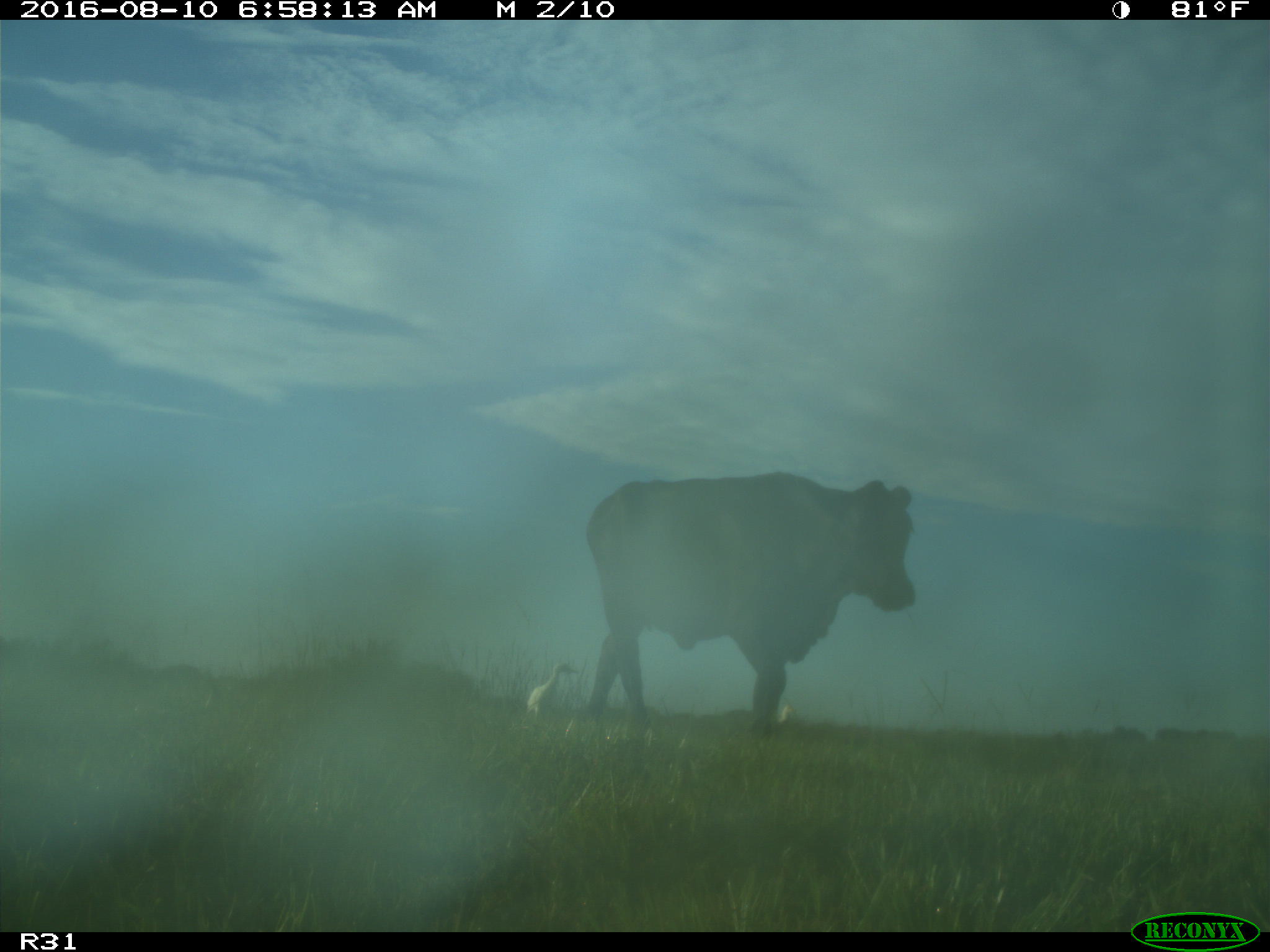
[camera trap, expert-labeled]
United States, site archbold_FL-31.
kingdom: Animalia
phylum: Chordata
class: Mammalia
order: Artiodactyla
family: Bovidae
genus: Bos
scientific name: Bos taurus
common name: domestic cow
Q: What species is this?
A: Bos taurus (domestic cow).